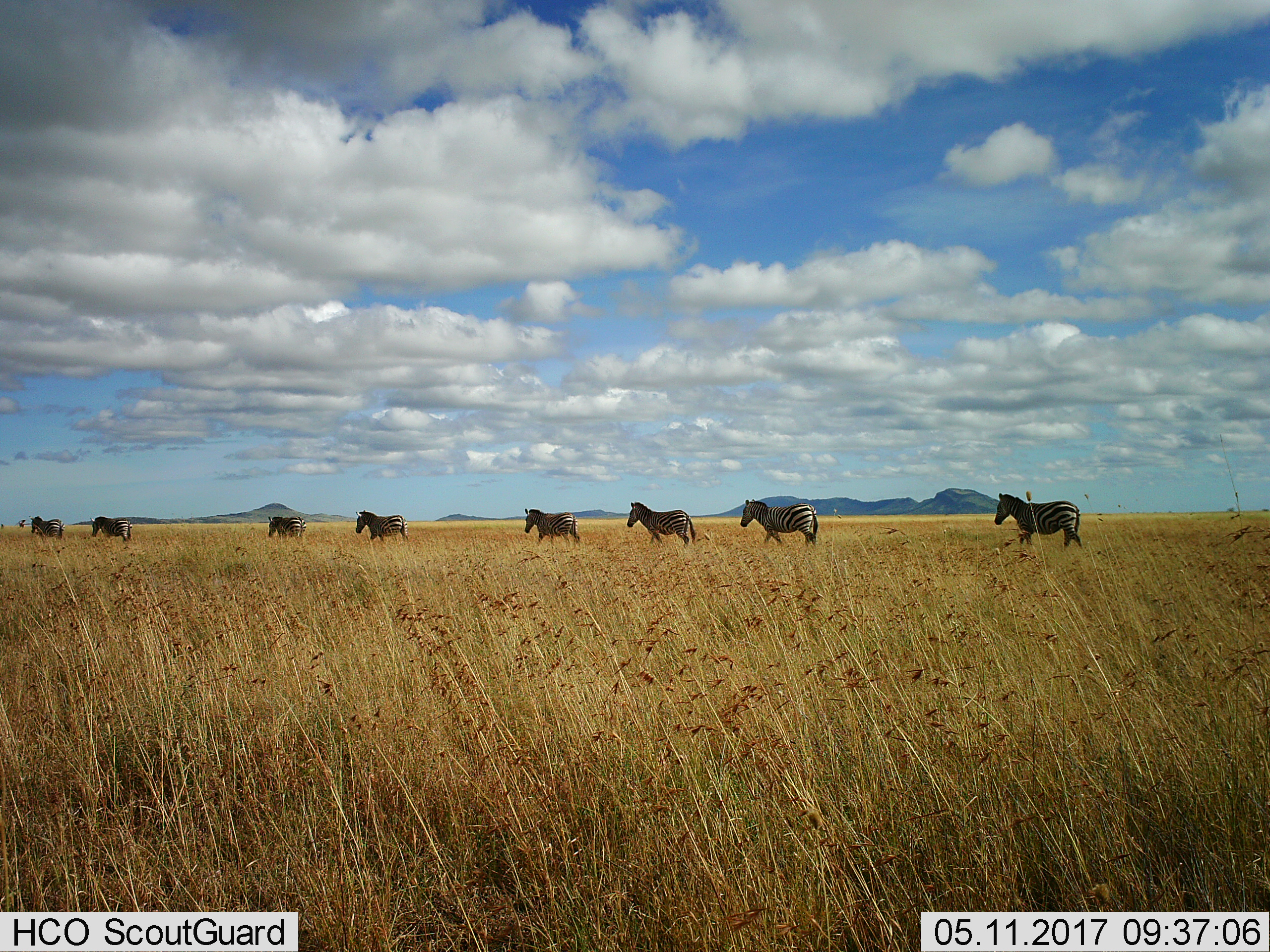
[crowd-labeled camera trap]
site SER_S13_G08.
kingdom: Animalia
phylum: Chordata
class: Mammalia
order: Perissodactyla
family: Equidae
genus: Equus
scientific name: Equus quagga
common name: plains zebra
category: zebraplains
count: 8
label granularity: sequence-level